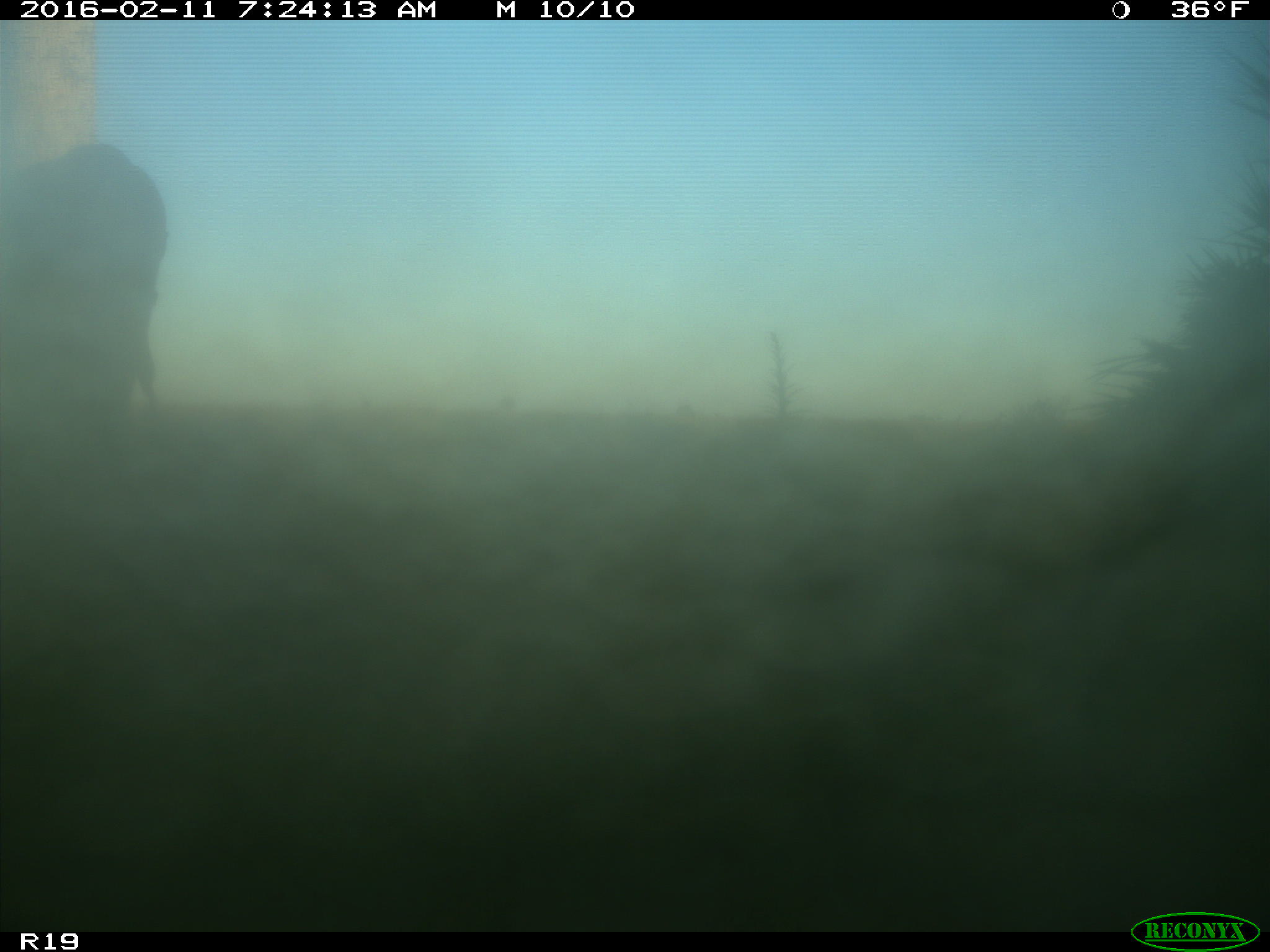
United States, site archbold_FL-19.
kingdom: Animalia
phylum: Chordata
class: Mammalia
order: Artiodactyla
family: Bovidae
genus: Bos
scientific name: Bos taurus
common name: domestic cow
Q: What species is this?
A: Bos taurus (domestic cow).